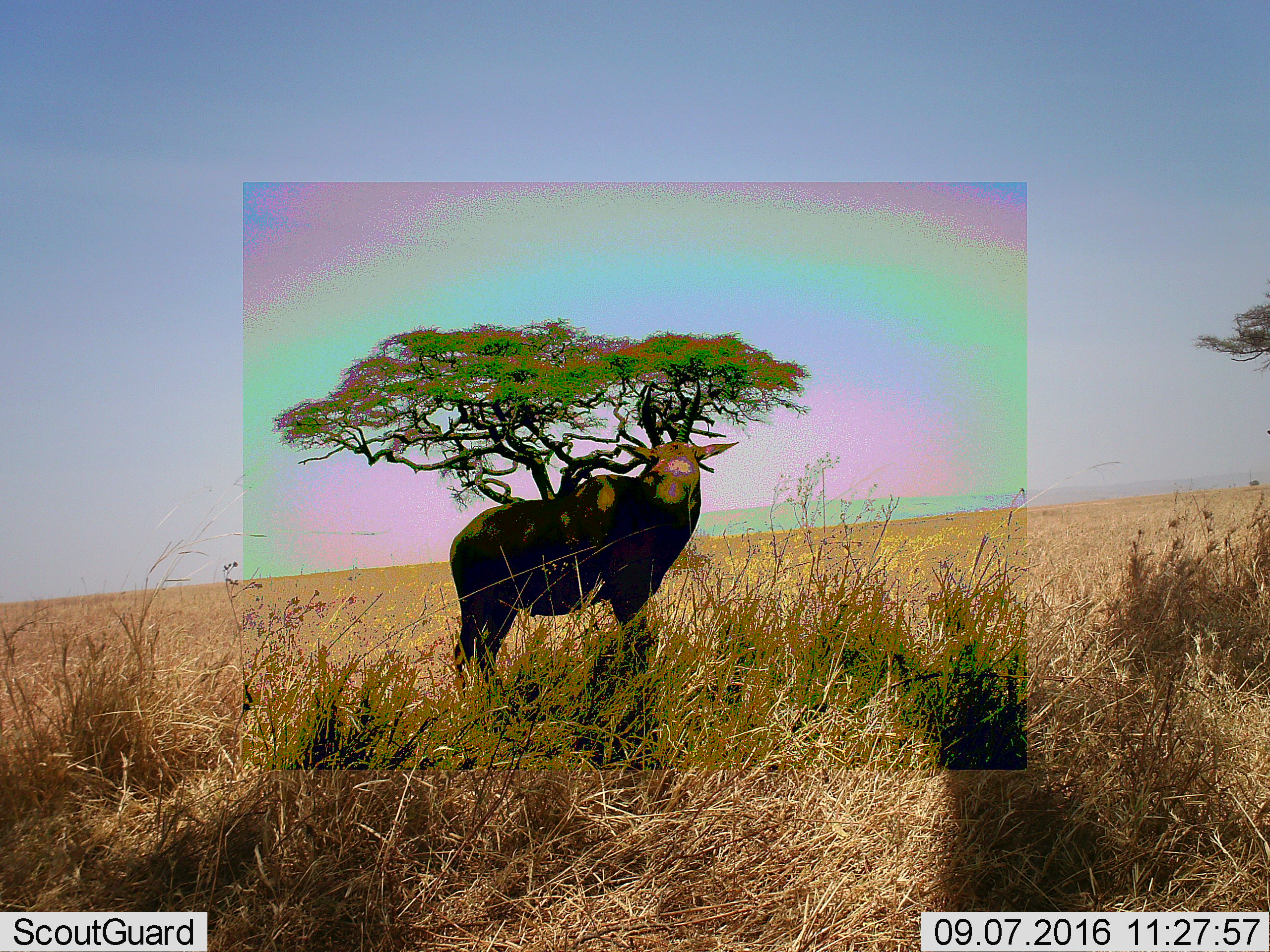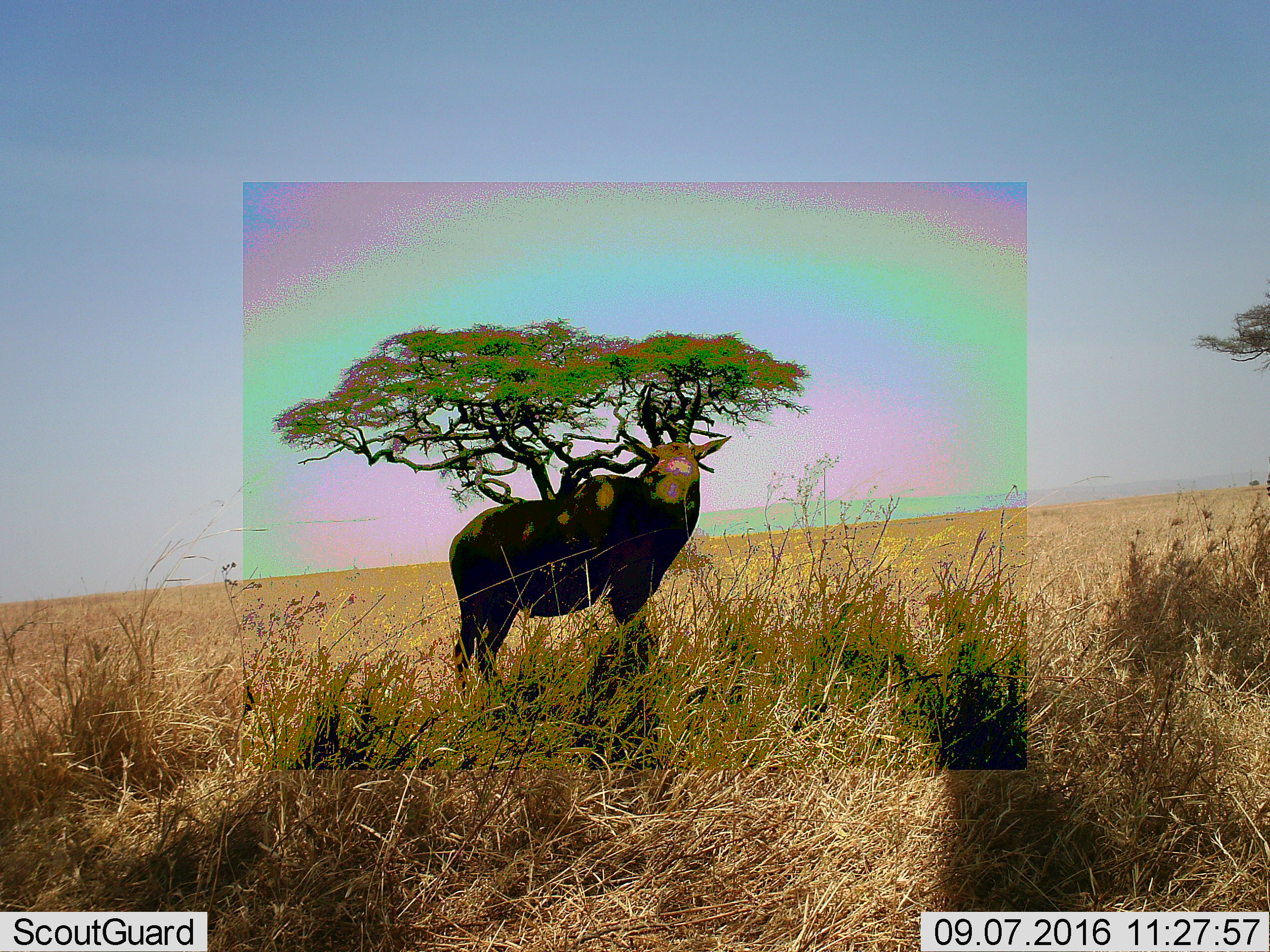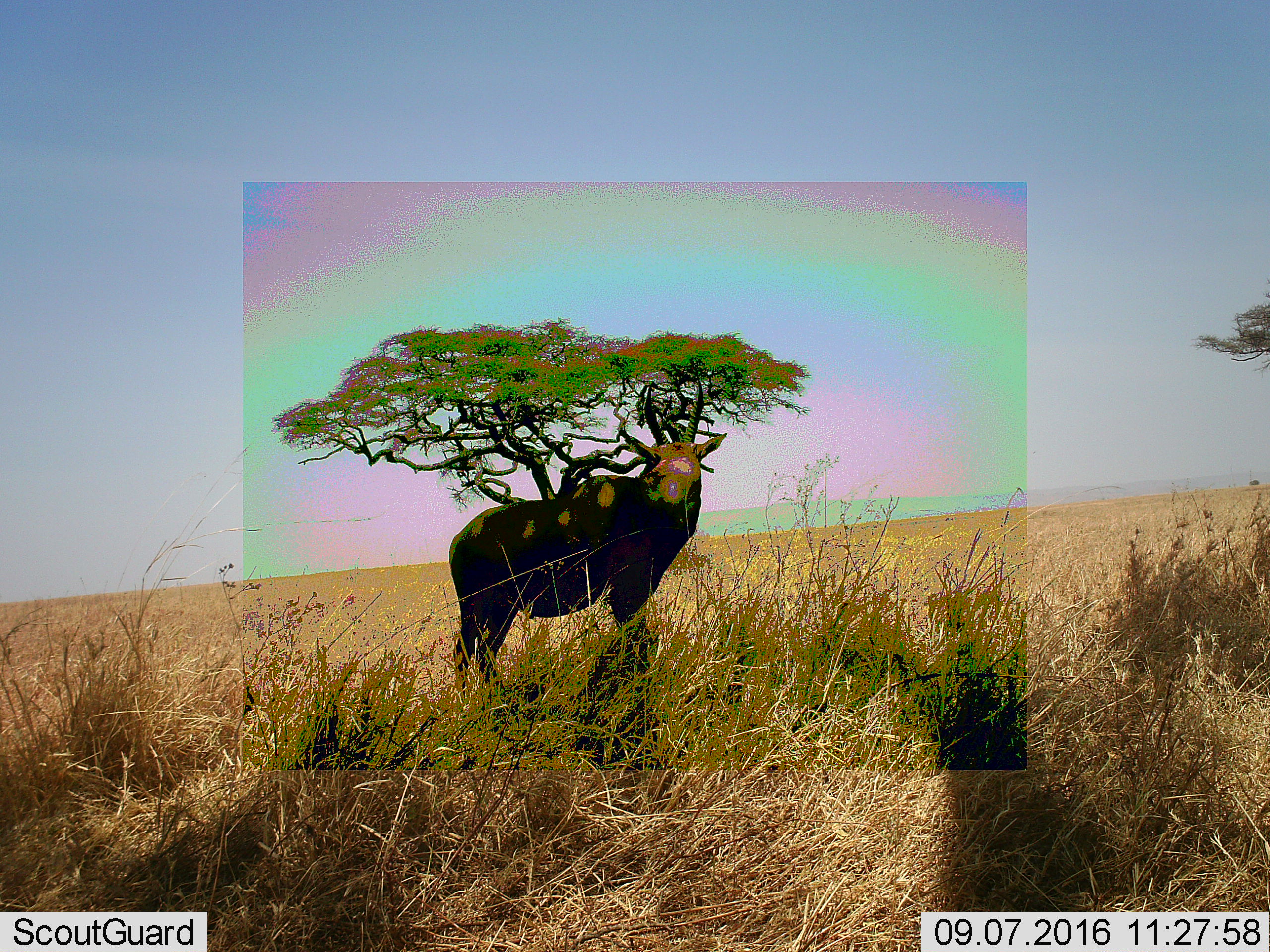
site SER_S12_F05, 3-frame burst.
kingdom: Animalia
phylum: Chordata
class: Mammalia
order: Artiodactyla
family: Bovidae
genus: Damaliscus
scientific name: Damaliscus lunatus jimela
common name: topi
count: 1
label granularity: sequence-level